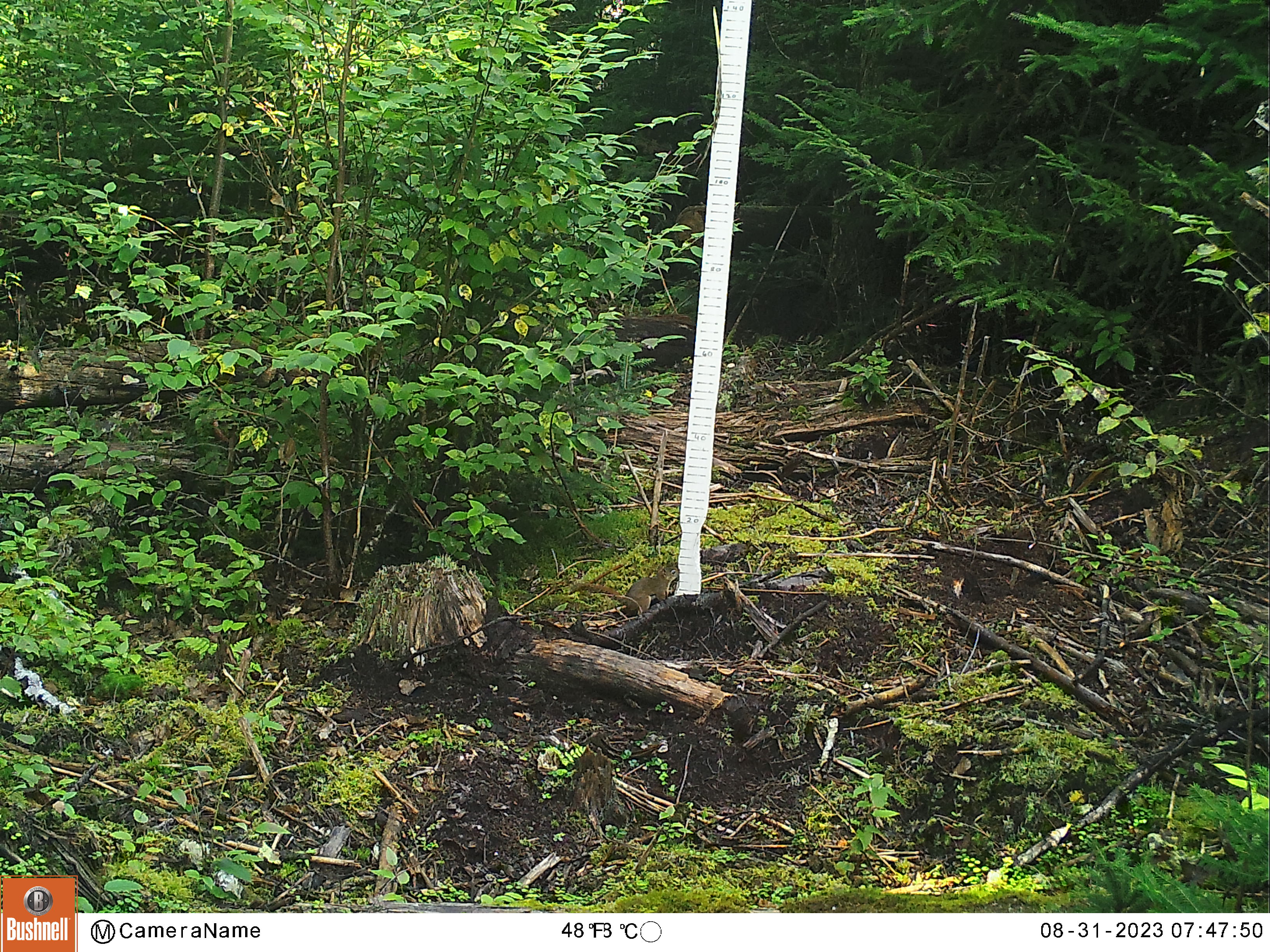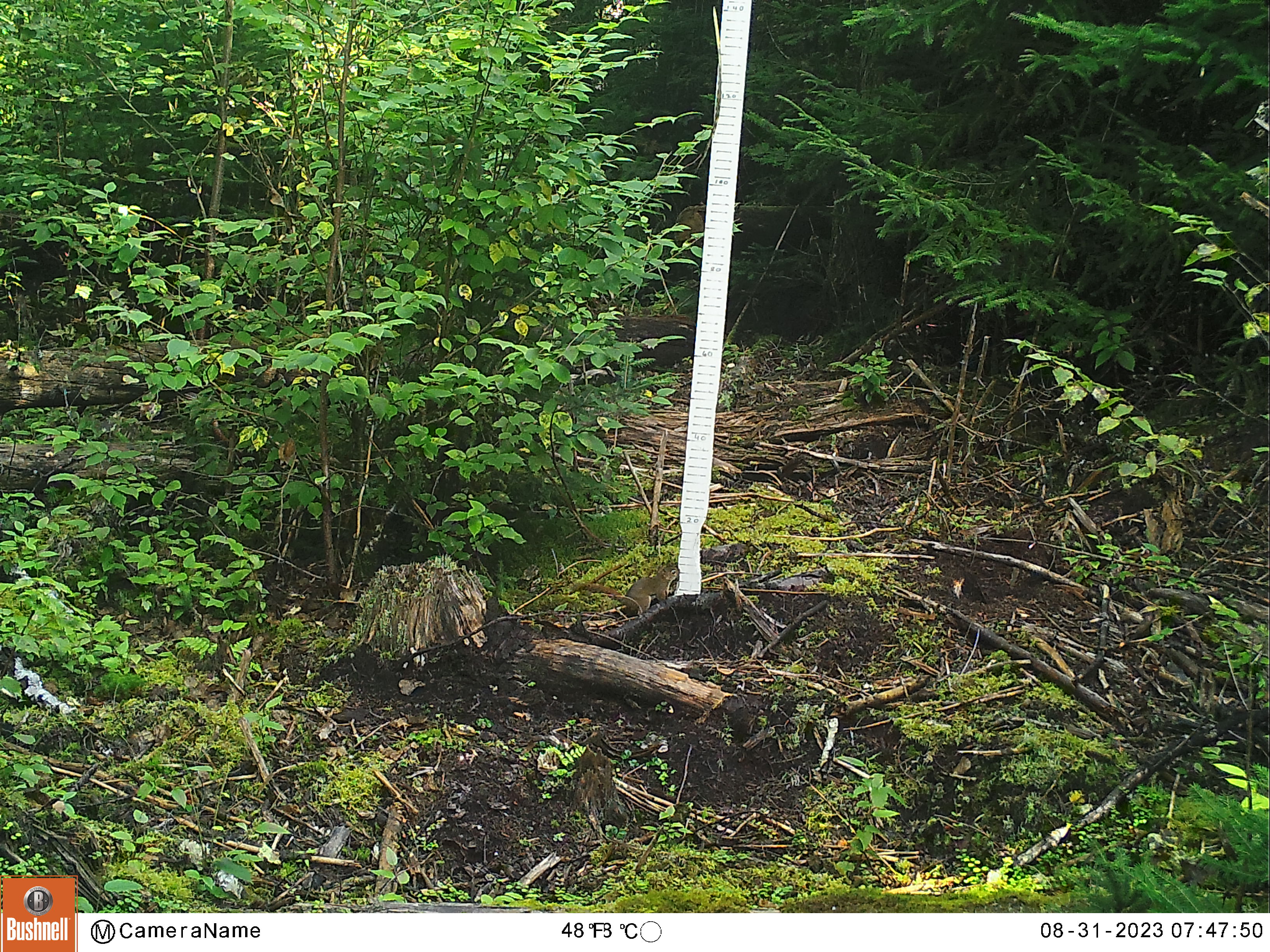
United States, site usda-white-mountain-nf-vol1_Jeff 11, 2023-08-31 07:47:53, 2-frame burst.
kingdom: Animalia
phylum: Chordata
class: Mammalia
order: Rodentia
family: Sciuridae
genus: Tamiasciurus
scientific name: Tamiasciurus hudsonicus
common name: red squirrel